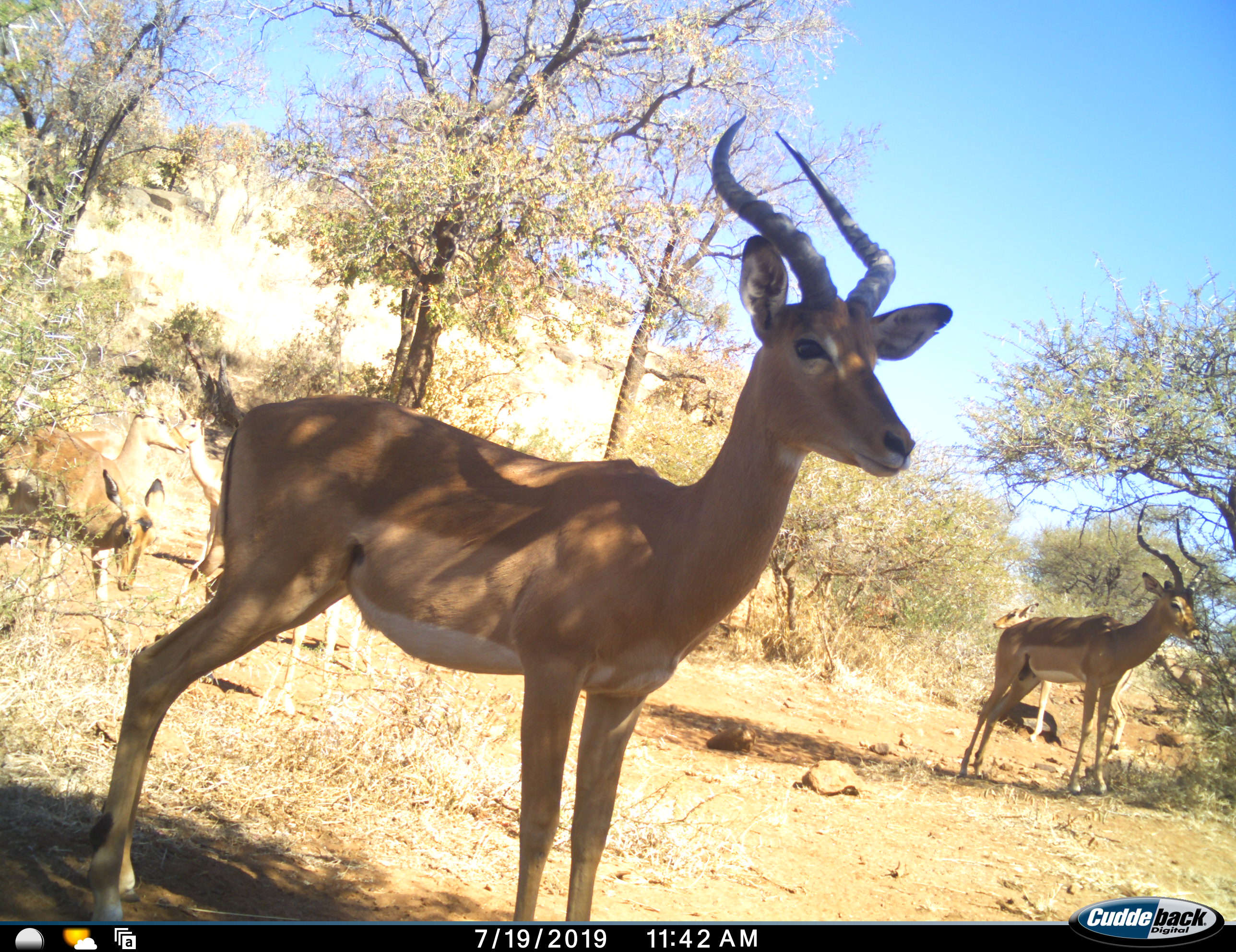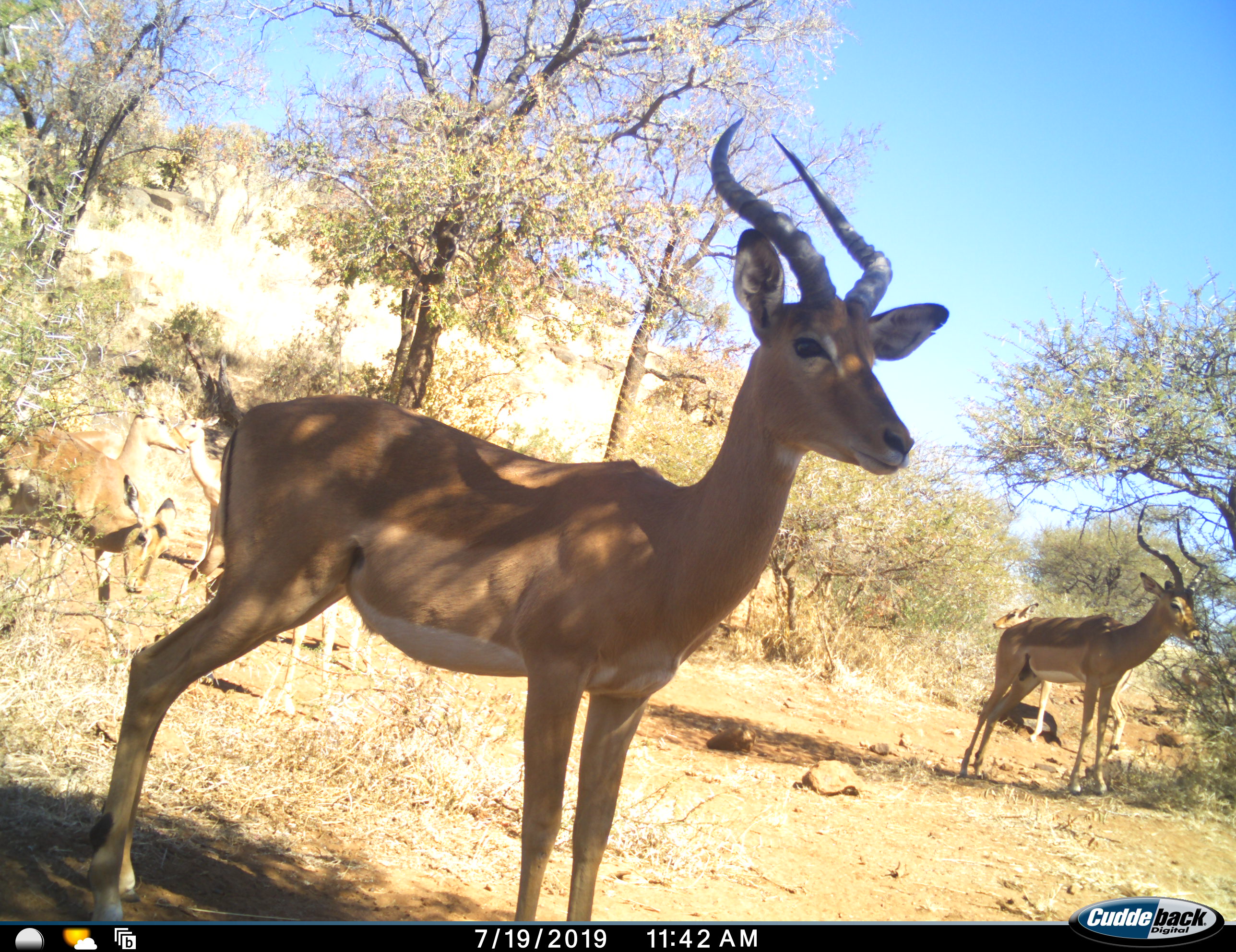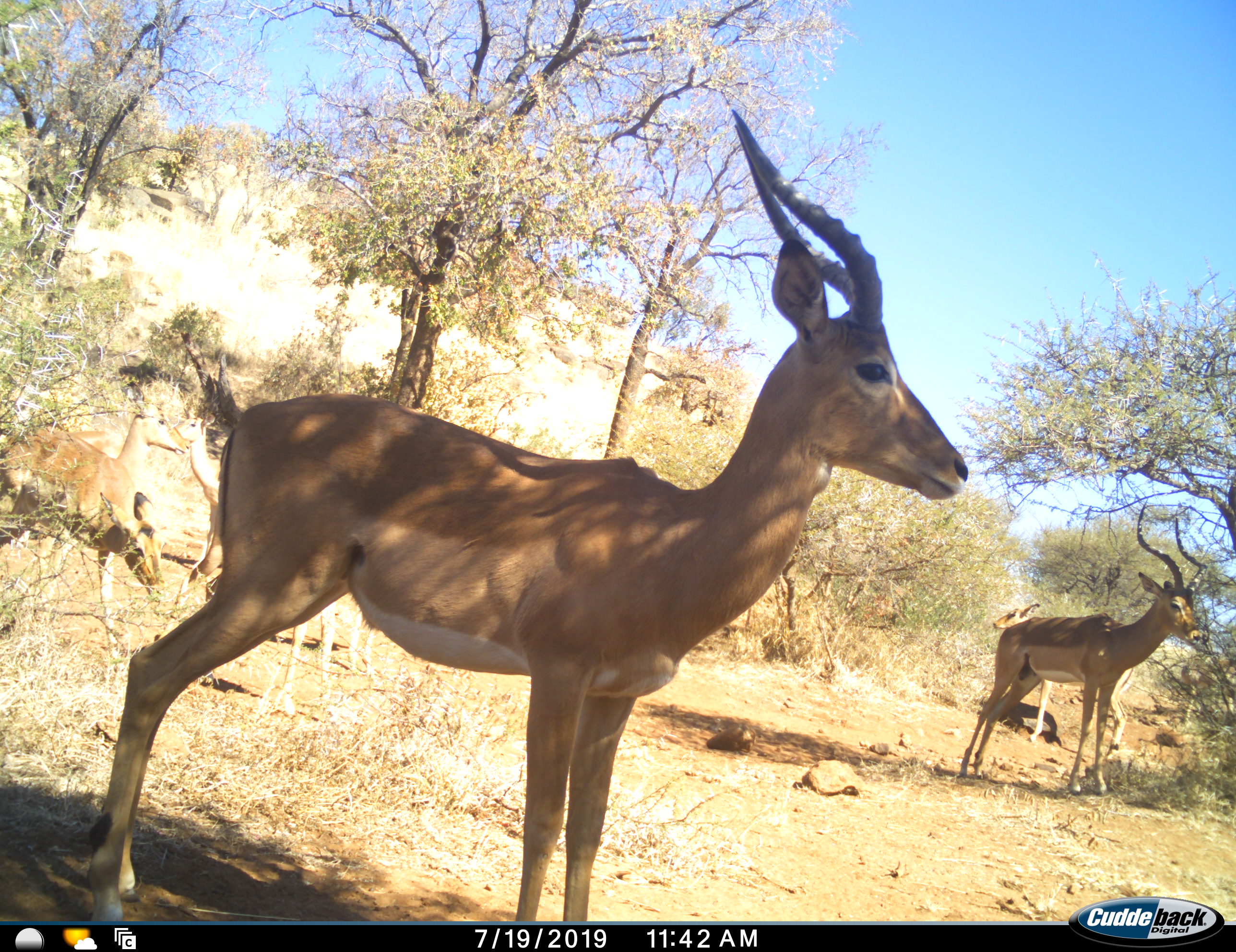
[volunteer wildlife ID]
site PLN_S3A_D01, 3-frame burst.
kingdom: Animalia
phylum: Chordata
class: Mammalia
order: Artiodactyla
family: Bovidae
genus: Aepyceros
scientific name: Aepyceros melampus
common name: impala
Impala (Aepyceros melampus), count 6. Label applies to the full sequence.